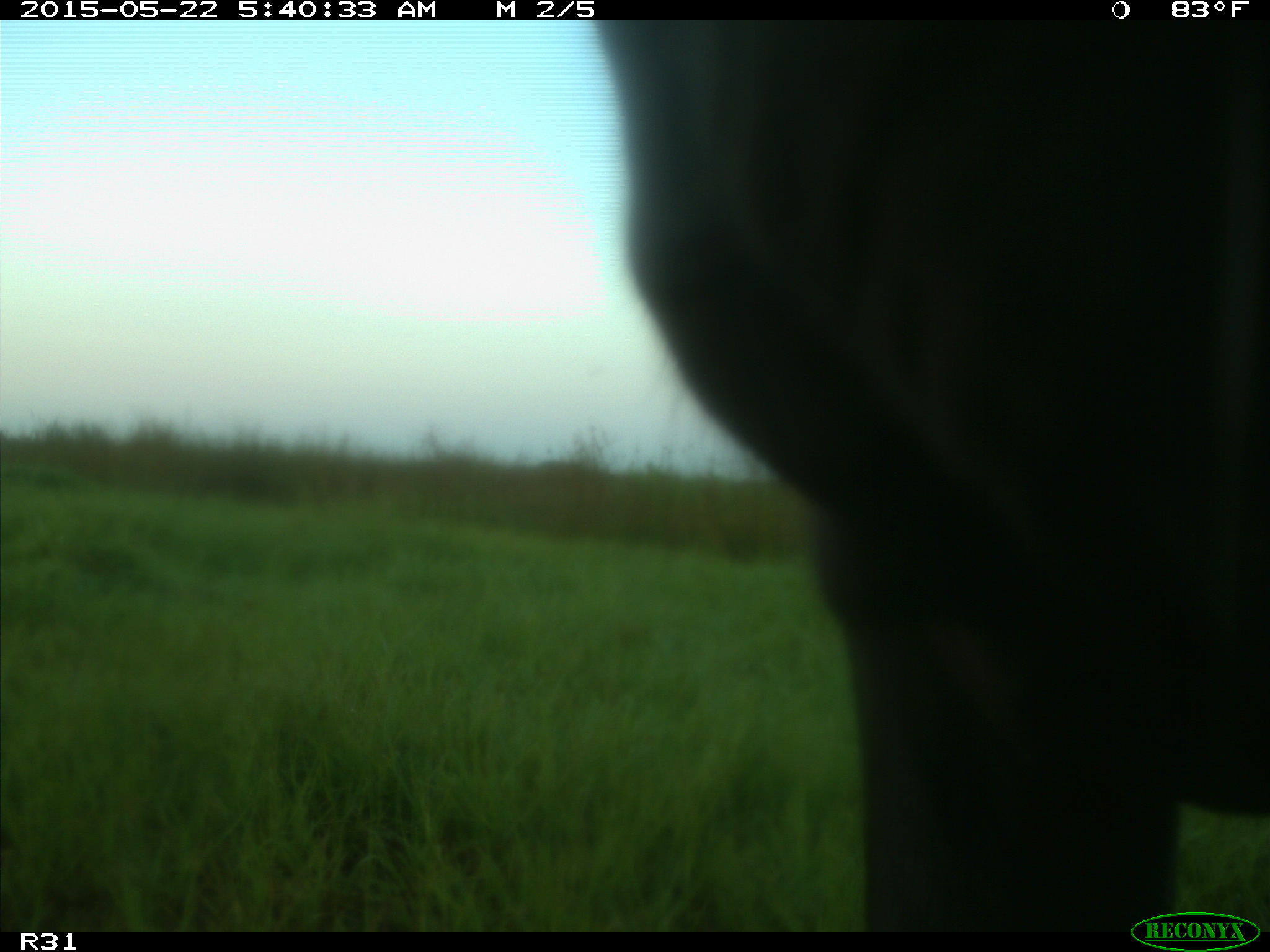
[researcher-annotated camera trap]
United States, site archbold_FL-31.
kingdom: Animalia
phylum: Chordata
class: Mammalia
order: Artiodactyla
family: Bovidae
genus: Bos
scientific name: Bos taurus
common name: domestic cow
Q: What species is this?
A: Bos taurus (domestic cow).